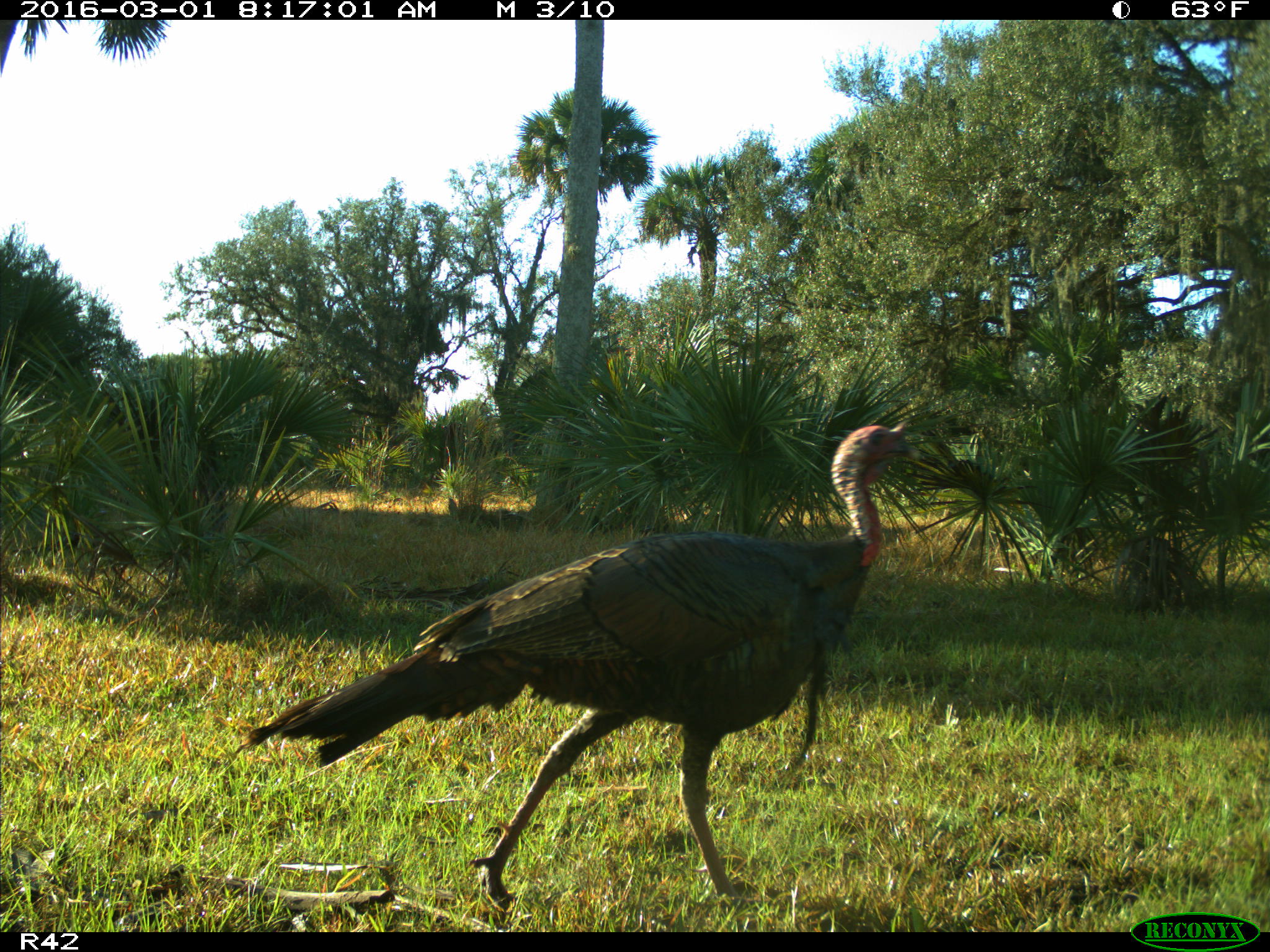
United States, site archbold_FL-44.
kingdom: Animalia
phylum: Chordata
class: Aves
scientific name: Aves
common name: birds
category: unidentified bird